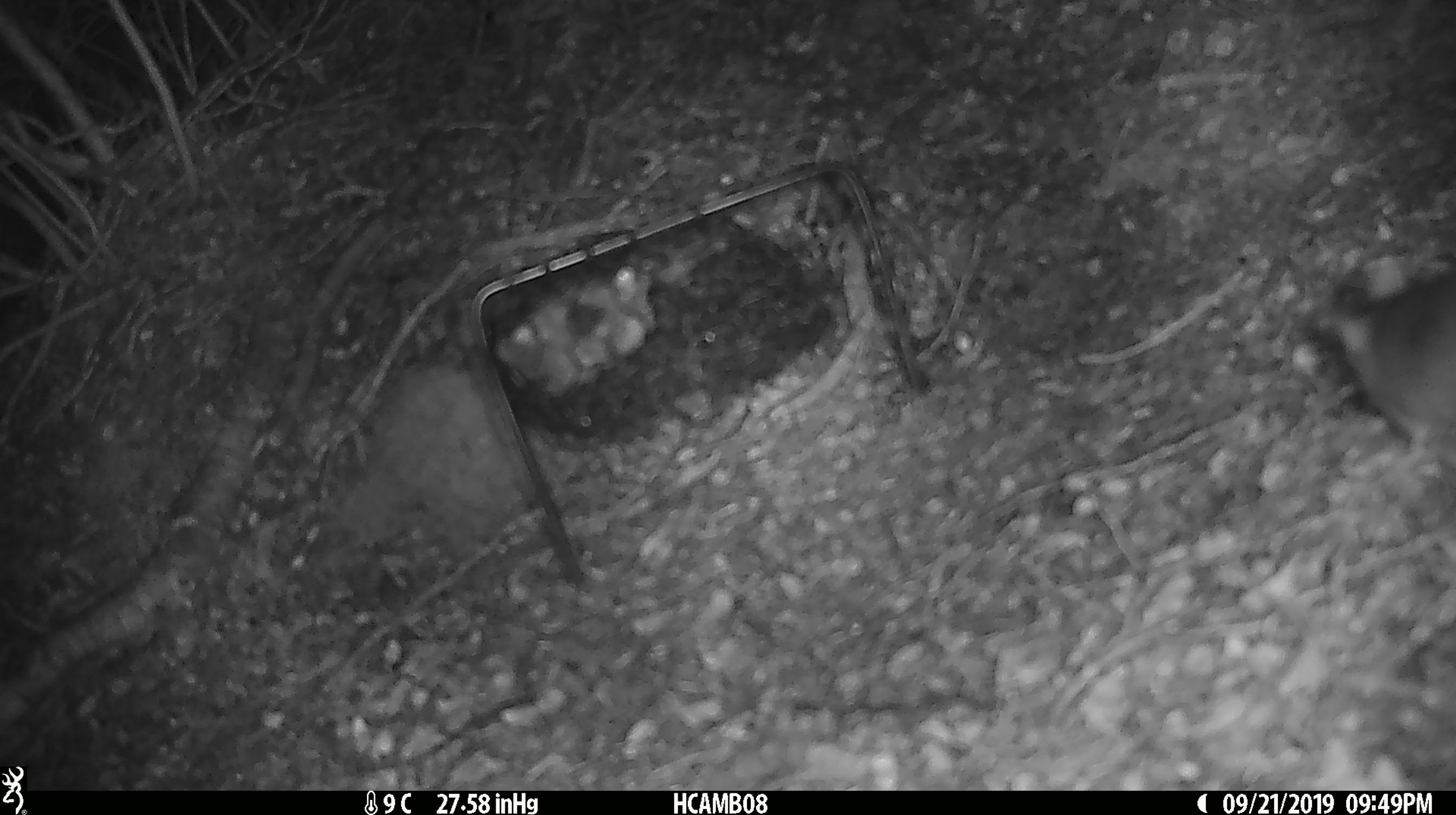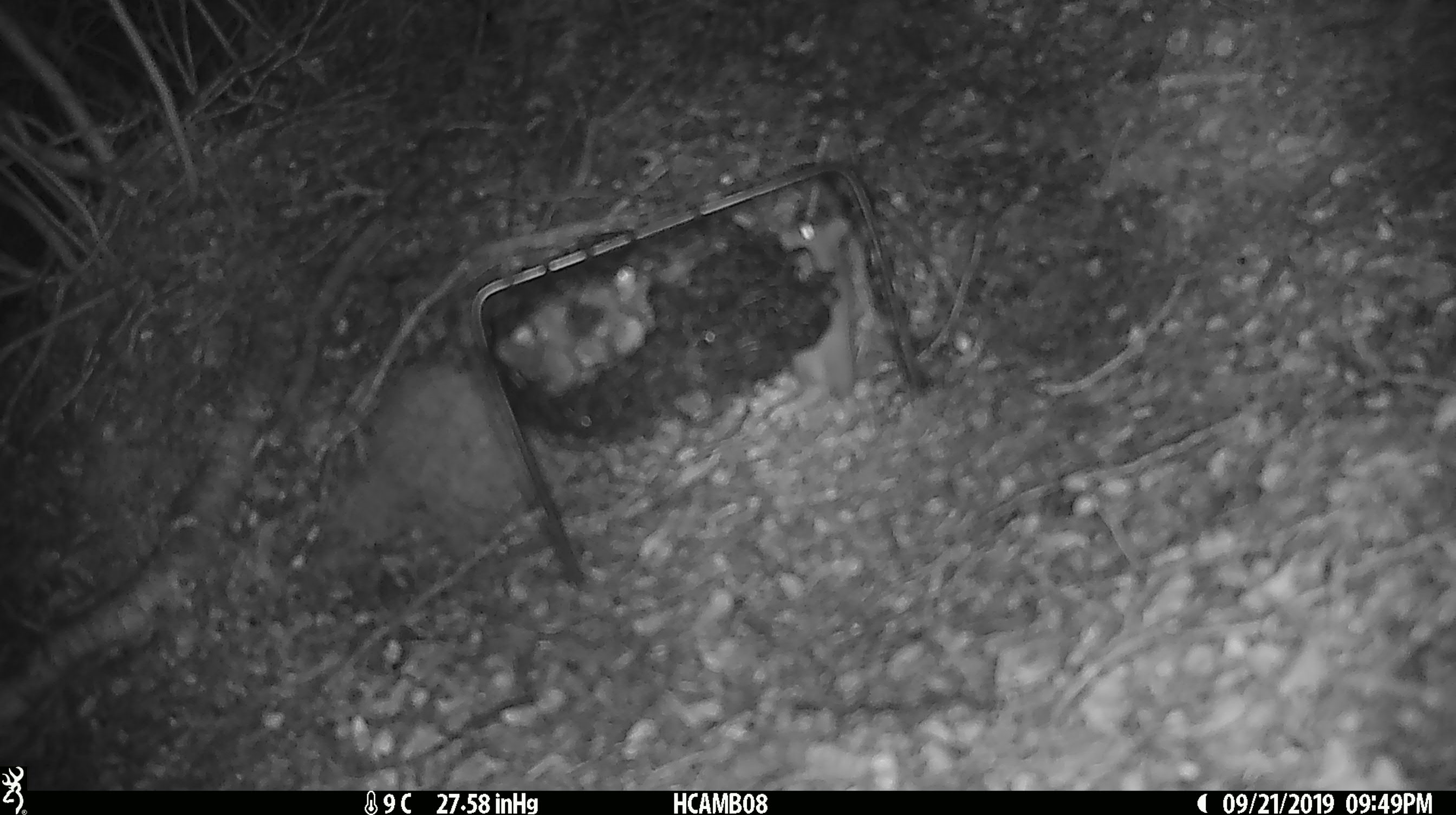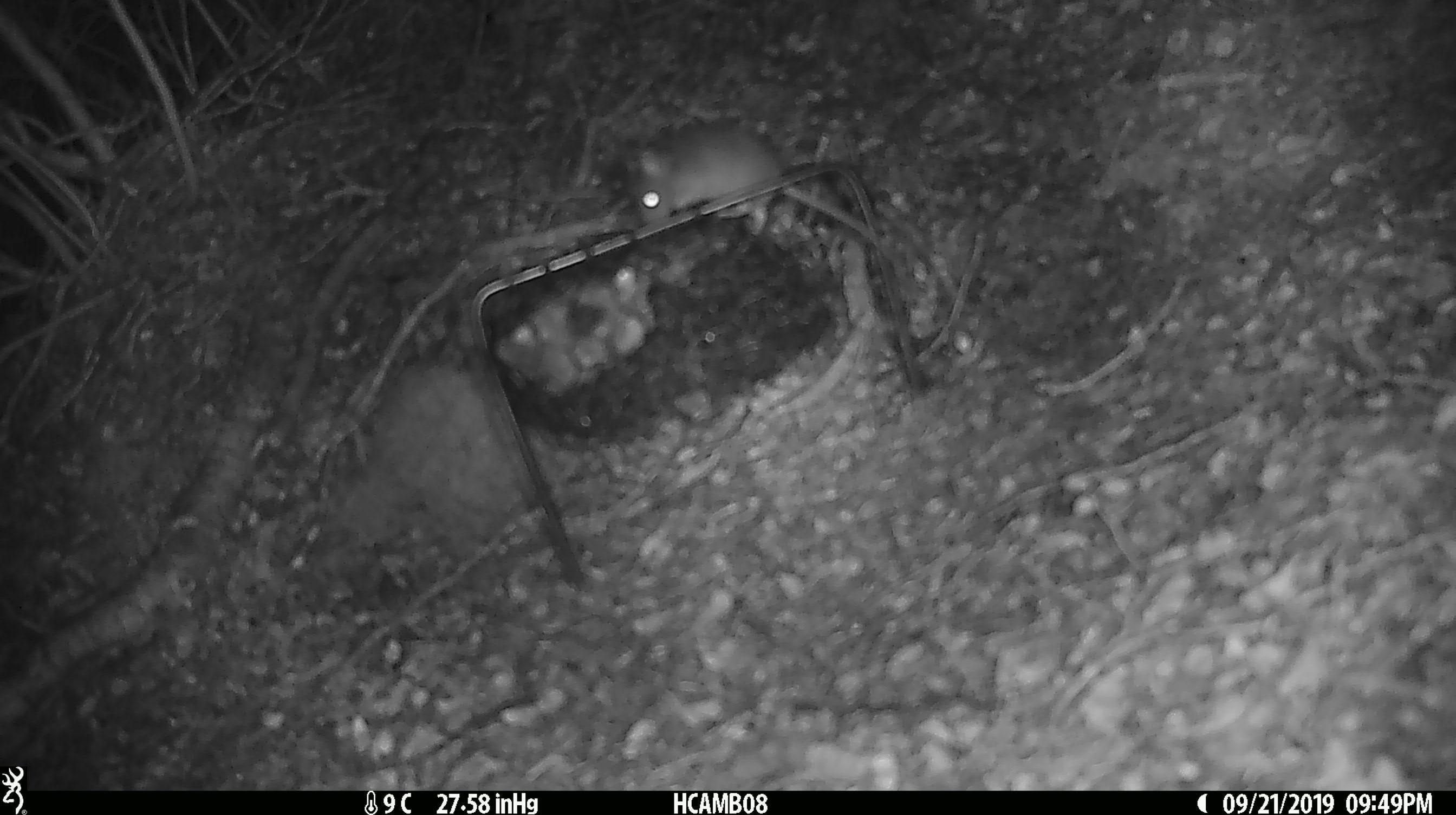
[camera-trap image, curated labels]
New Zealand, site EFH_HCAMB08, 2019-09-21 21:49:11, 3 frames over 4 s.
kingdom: Animalia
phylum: Chordata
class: Mammalia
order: Rodentia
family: Muridae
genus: Mus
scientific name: Mus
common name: mouse